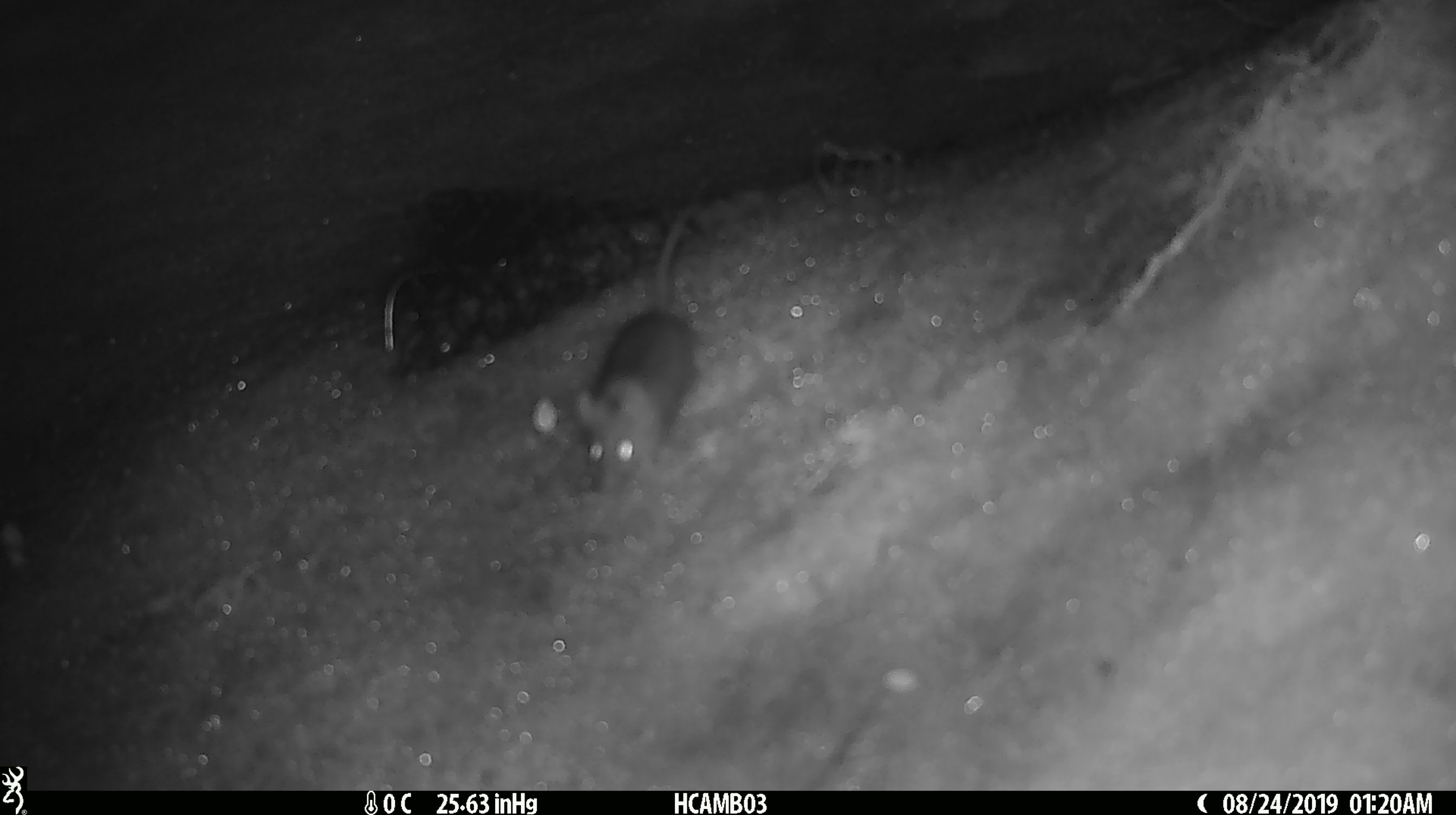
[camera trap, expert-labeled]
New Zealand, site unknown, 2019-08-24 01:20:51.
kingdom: Animalia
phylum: Chordata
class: Mammalia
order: Rodentia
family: Muridae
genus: Mus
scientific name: Mus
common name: mouse